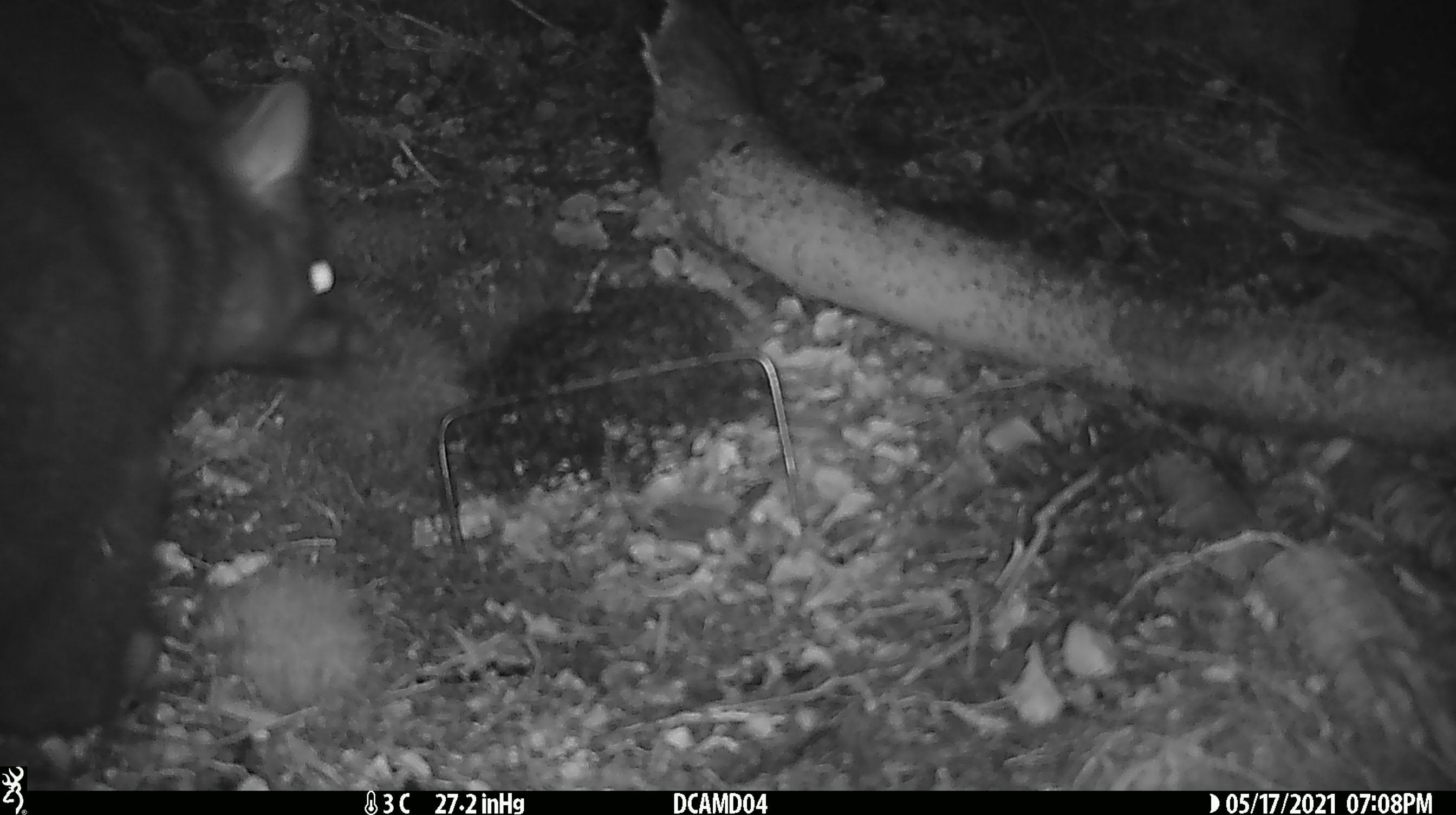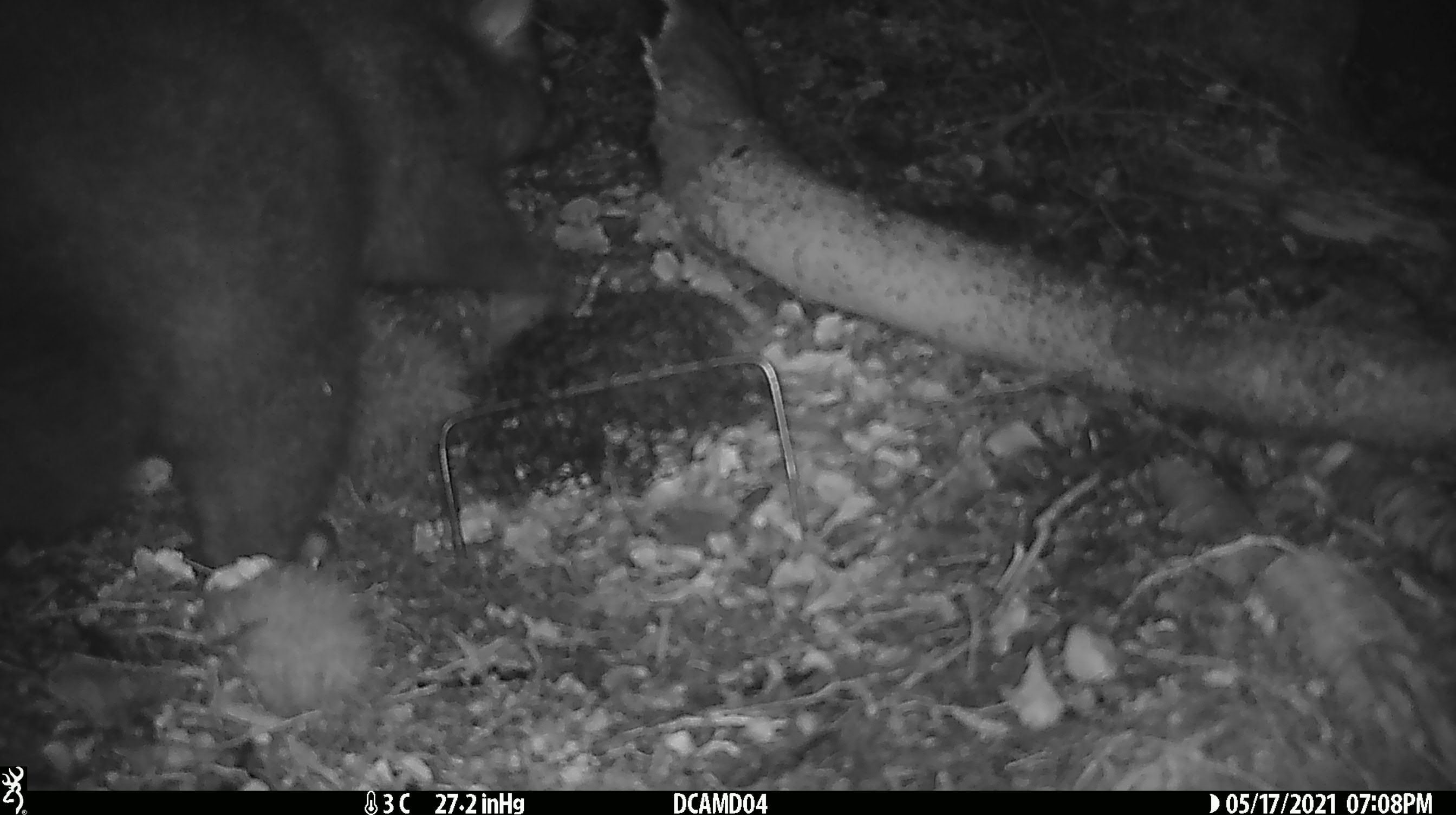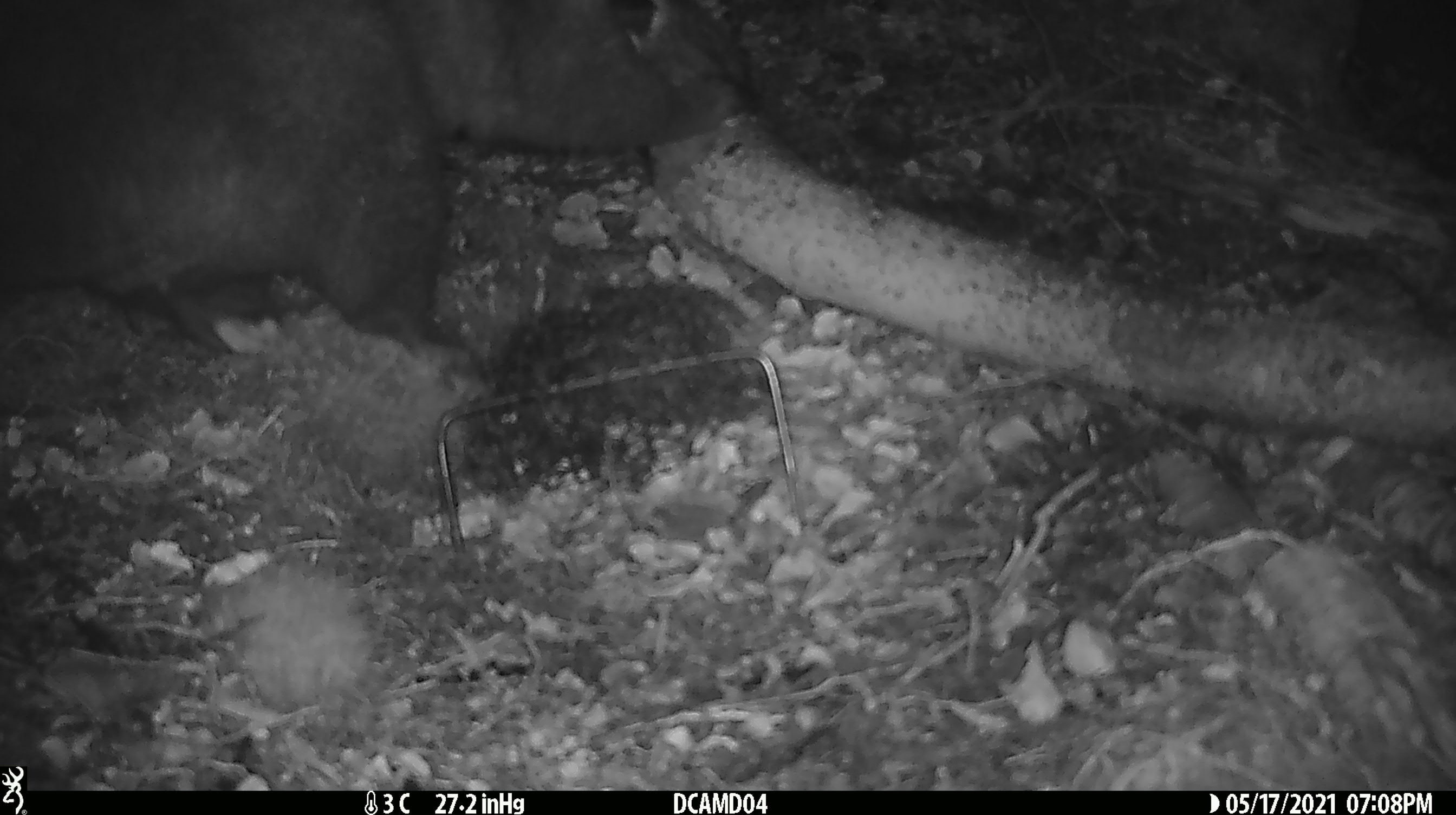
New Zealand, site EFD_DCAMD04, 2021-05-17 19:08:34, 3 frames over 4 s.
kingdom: Animalia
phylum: Chordata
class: Mammalia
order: Diprotodontia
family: Phalangeridae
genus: Trichosurus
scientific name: Trichosurus vulpecula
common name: common brushtail possum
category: possum